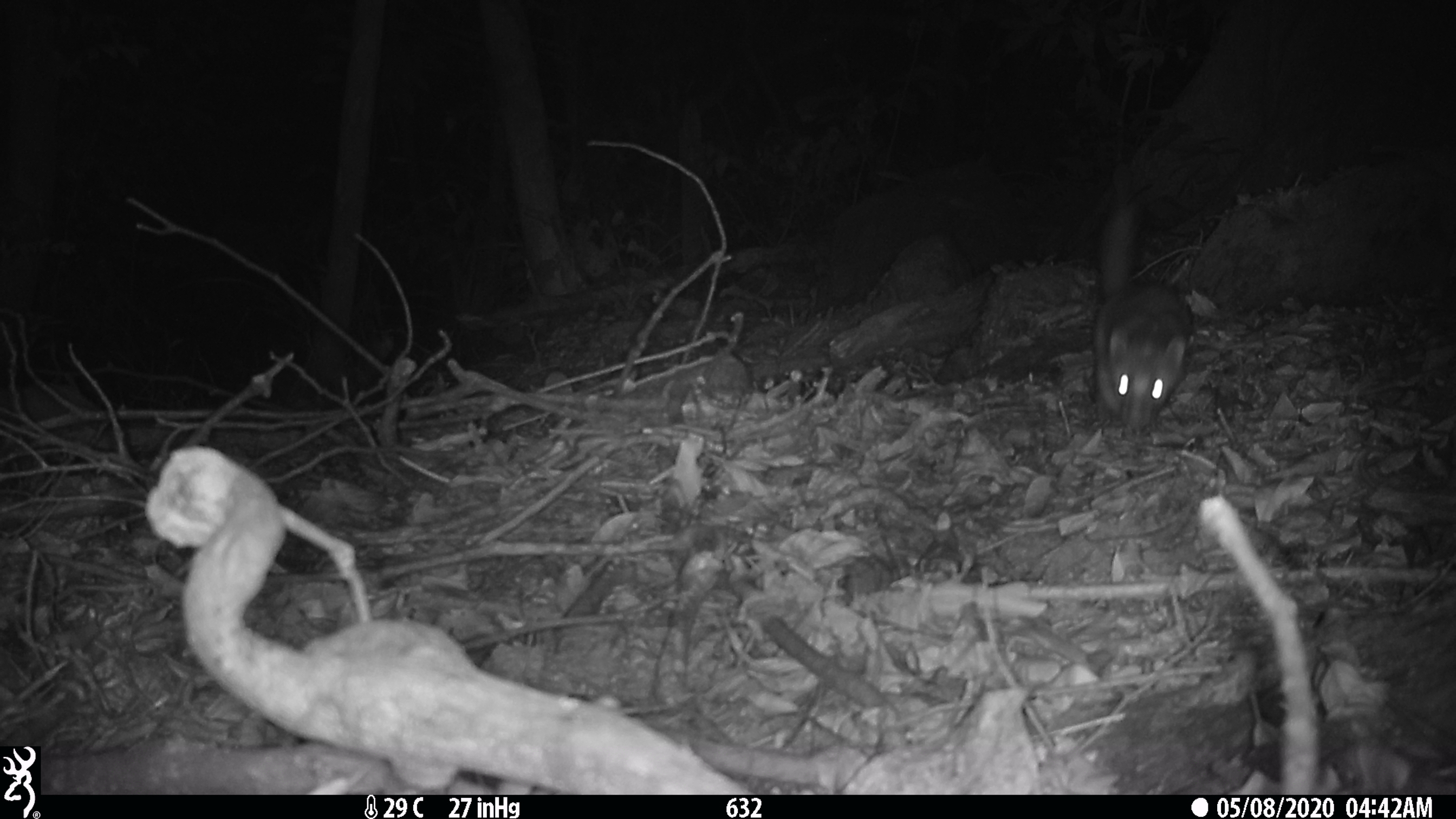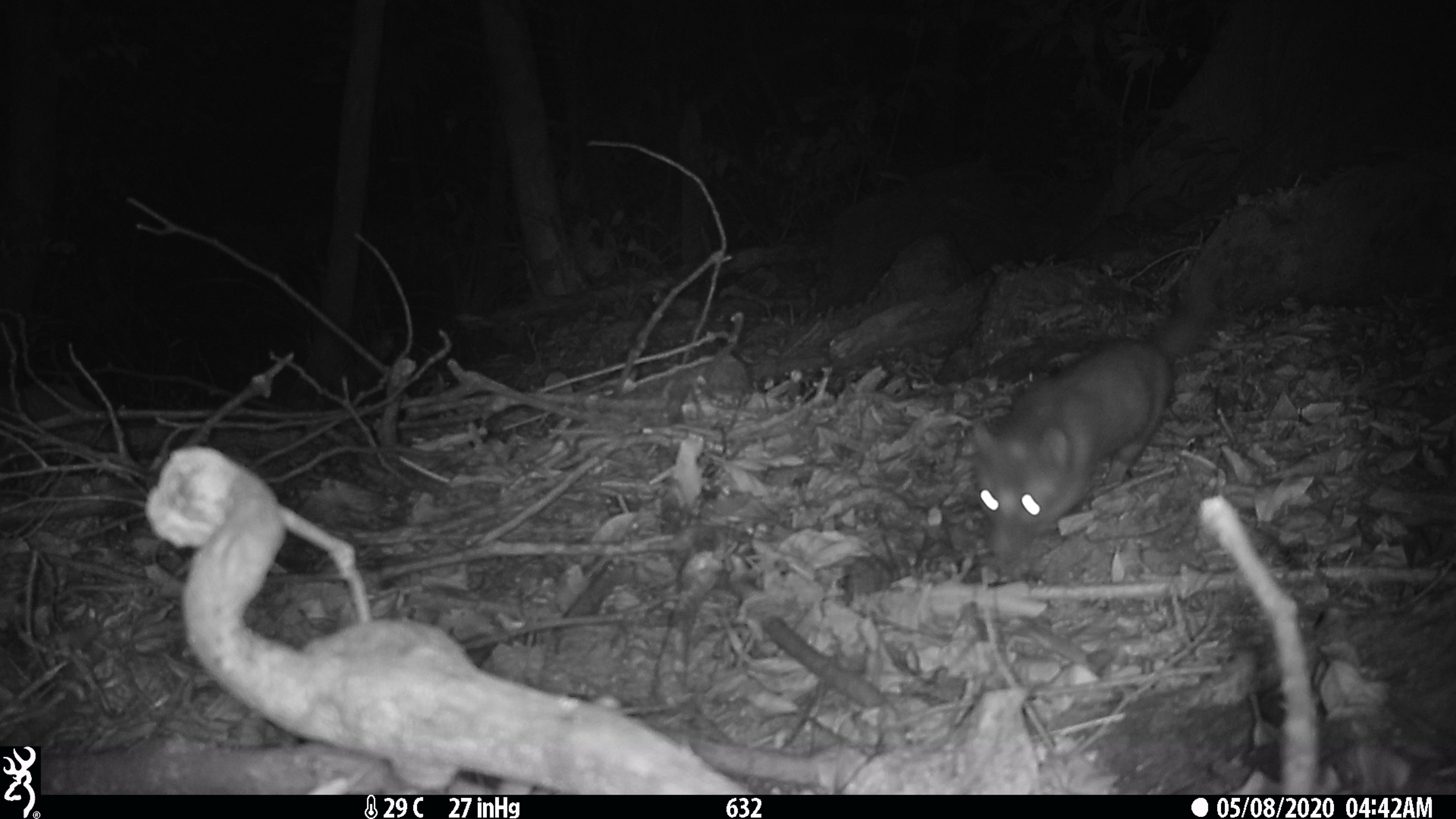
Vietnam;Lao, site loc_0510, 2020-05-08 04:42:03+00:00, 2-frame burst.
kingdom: Animalia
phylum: Chordata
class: Mammalia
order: Carnivora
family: Mustelidae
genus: Melogale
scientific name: Melogale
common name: ferret badger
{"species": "ferret badger (Melogale)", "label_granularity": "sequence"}